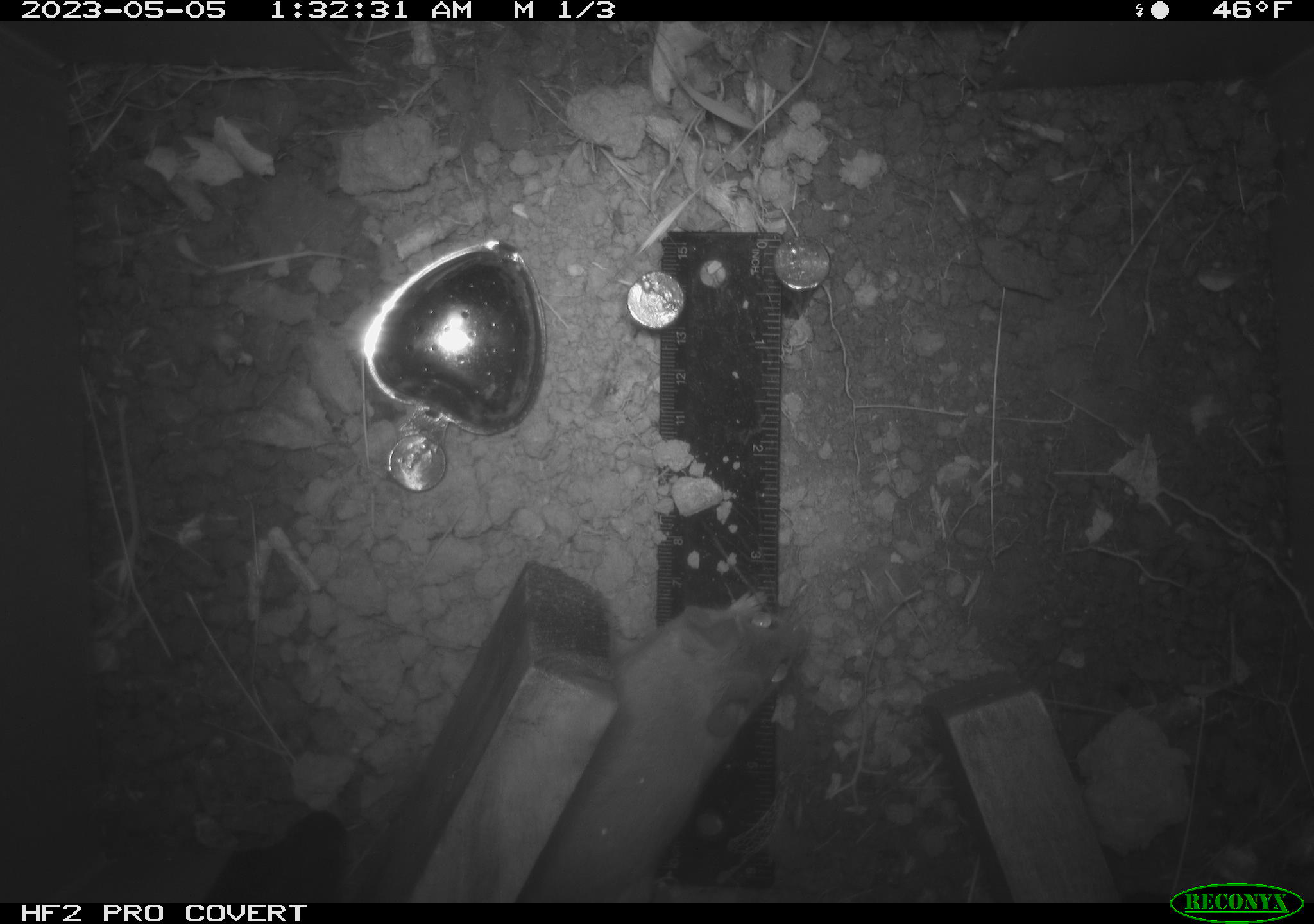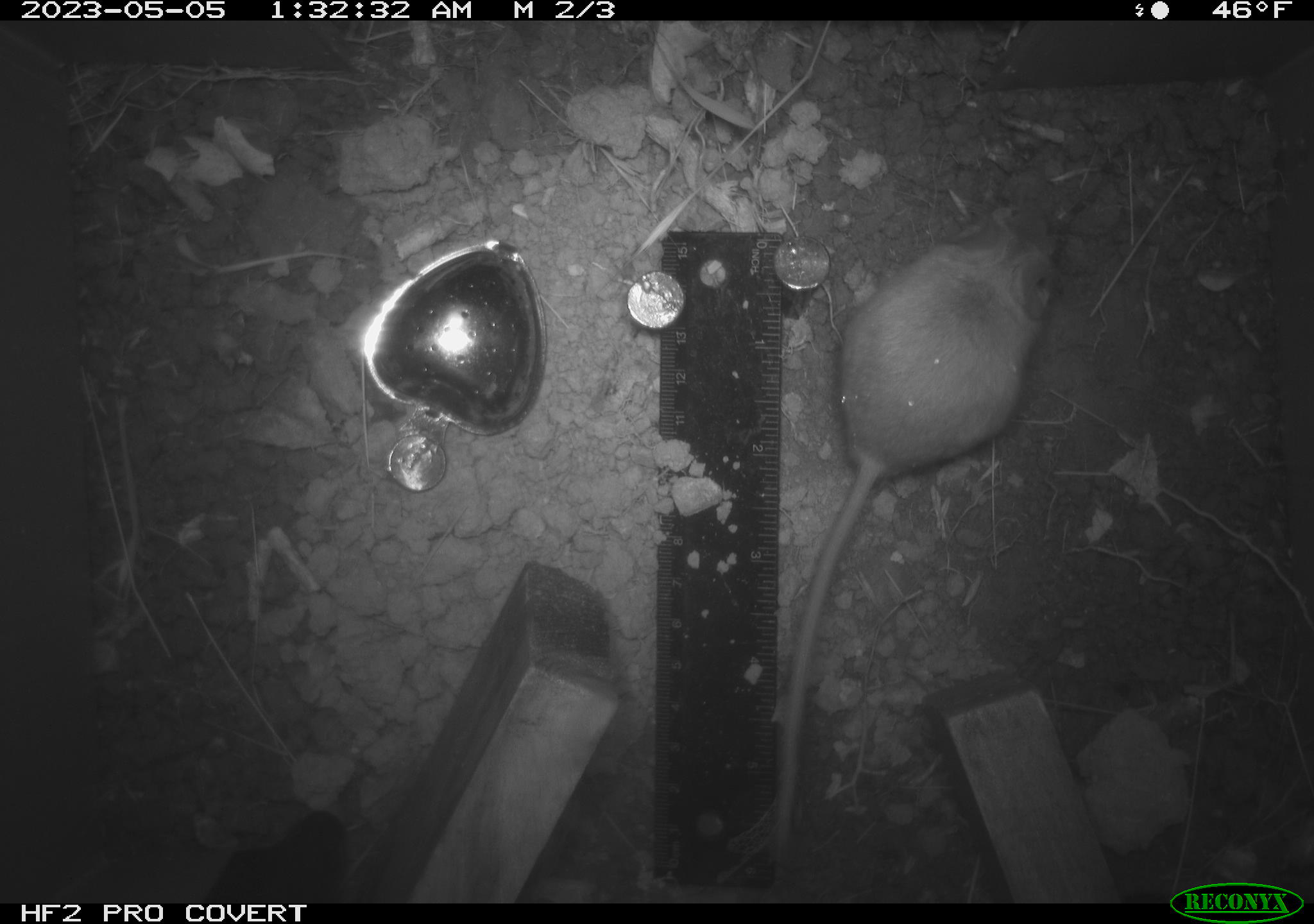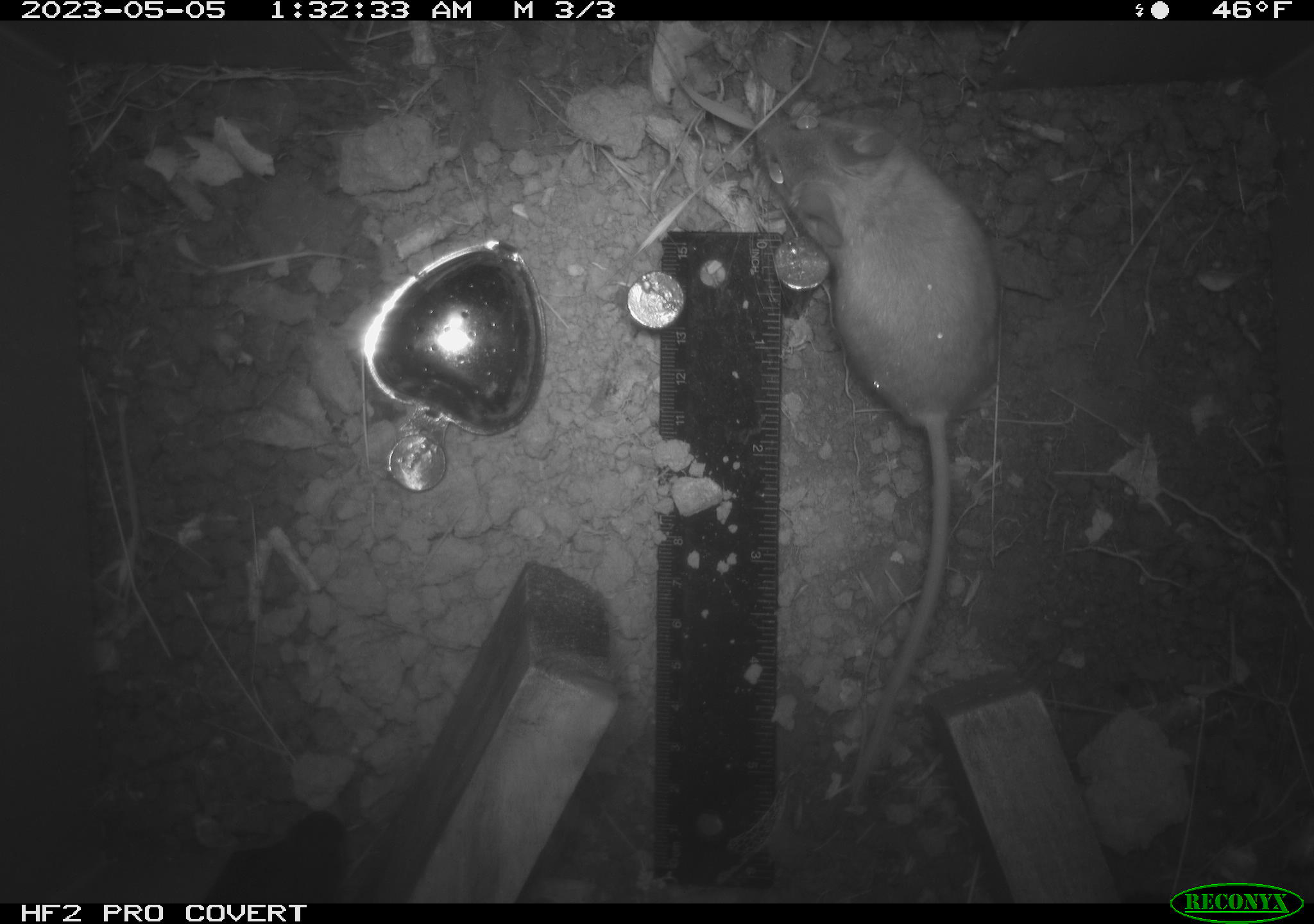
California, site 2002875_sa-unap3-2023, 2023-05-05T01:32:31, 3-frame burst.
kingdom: Animalia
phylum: Chordata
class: Mammalia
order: Rodentia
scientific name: Rodentia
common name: mouse species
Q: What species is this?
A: Mouse species (Rodentia).